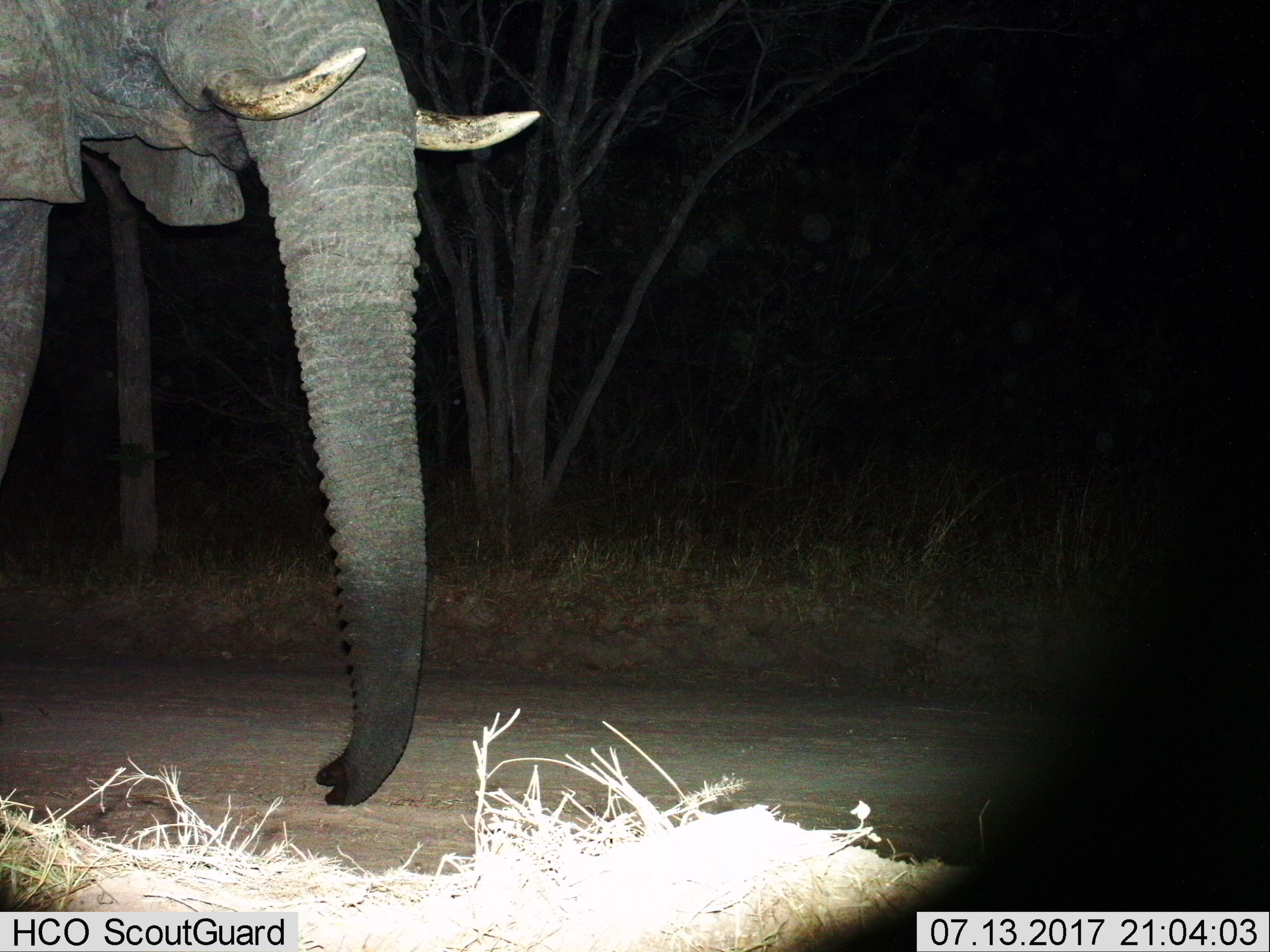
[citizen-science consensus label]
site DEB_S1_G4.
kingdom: Animalia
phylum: Chordata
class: Mammalia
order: Proboscidea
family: Elephantidae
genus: Loxodonta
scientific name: Loxodonta africana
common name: african bush elephant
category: elephant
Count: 1.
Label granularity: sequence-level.